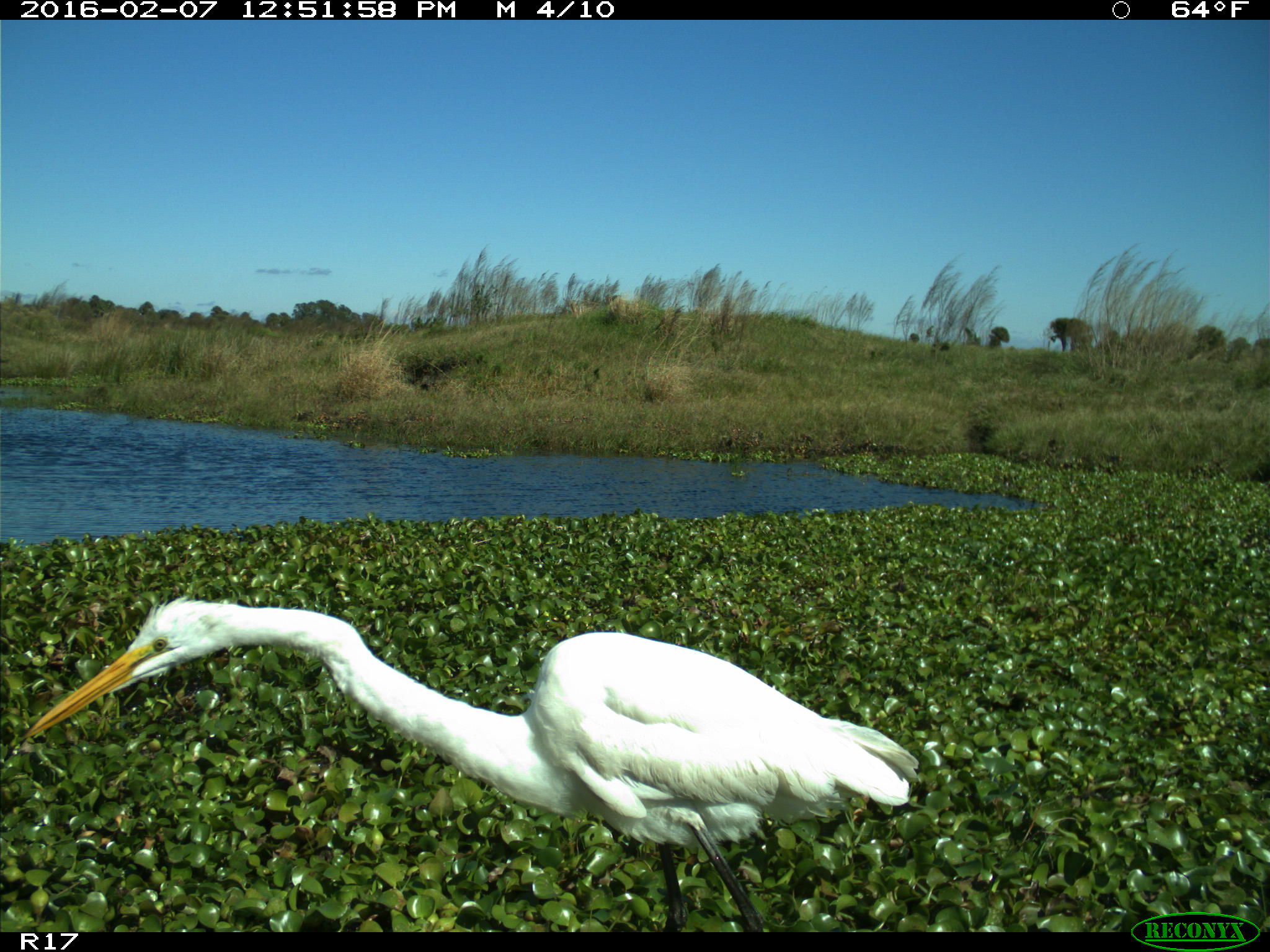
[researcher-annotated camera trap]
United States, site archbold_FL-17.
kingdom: Animalia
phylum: Chordata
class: Aves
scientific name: Aves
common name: birds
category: unidentified bird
Unidentified bird (birds) (Aves).